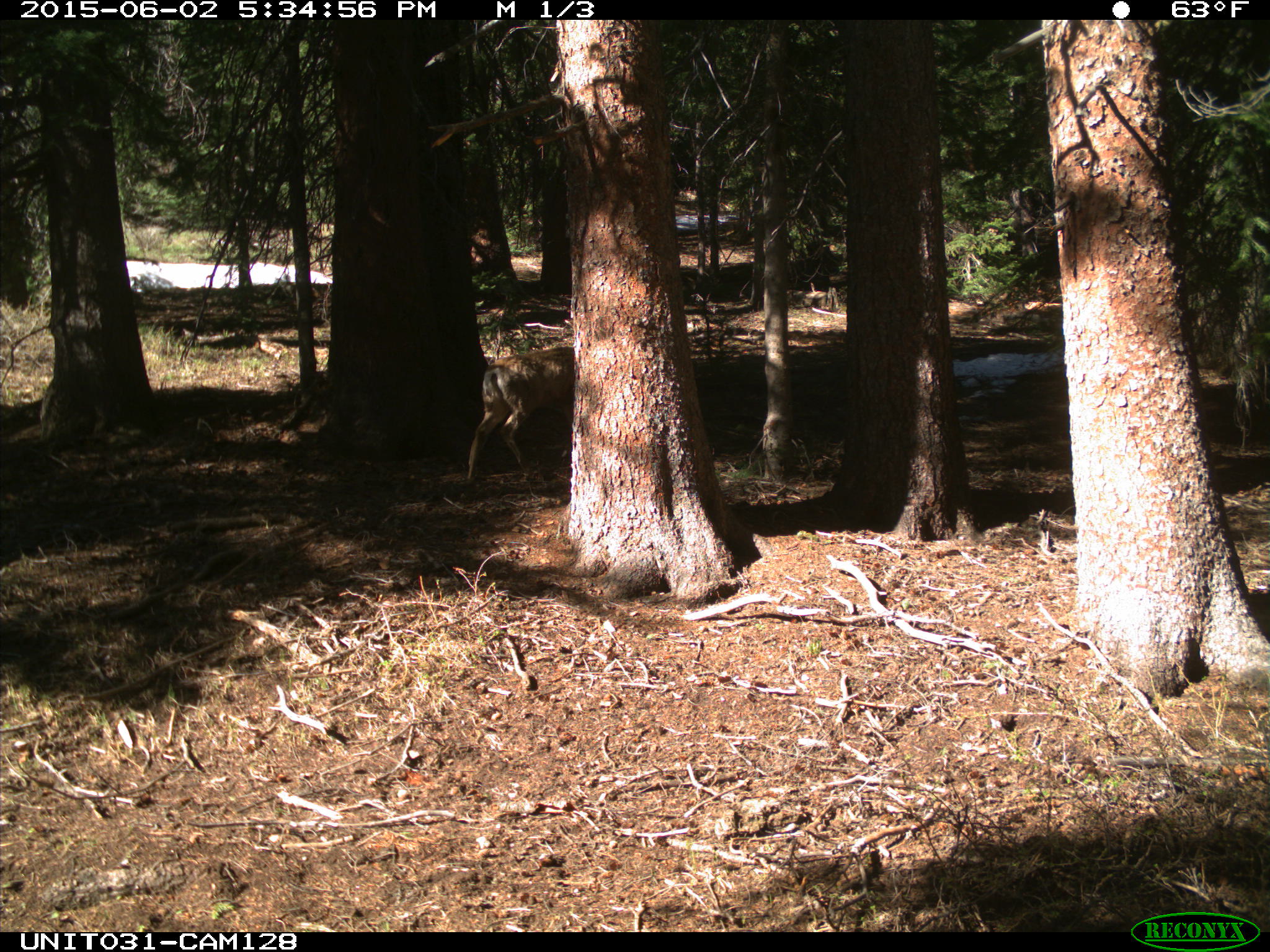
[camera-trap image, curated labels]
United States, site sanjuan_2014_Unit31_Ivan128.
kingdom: Animalia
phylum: Chordata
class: Mammalia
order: Artiodactyla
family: Cervidae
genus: Odocoileus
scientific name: Odocoileus hemionus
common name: mule deer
Odocoileus hemionus (mule deer).